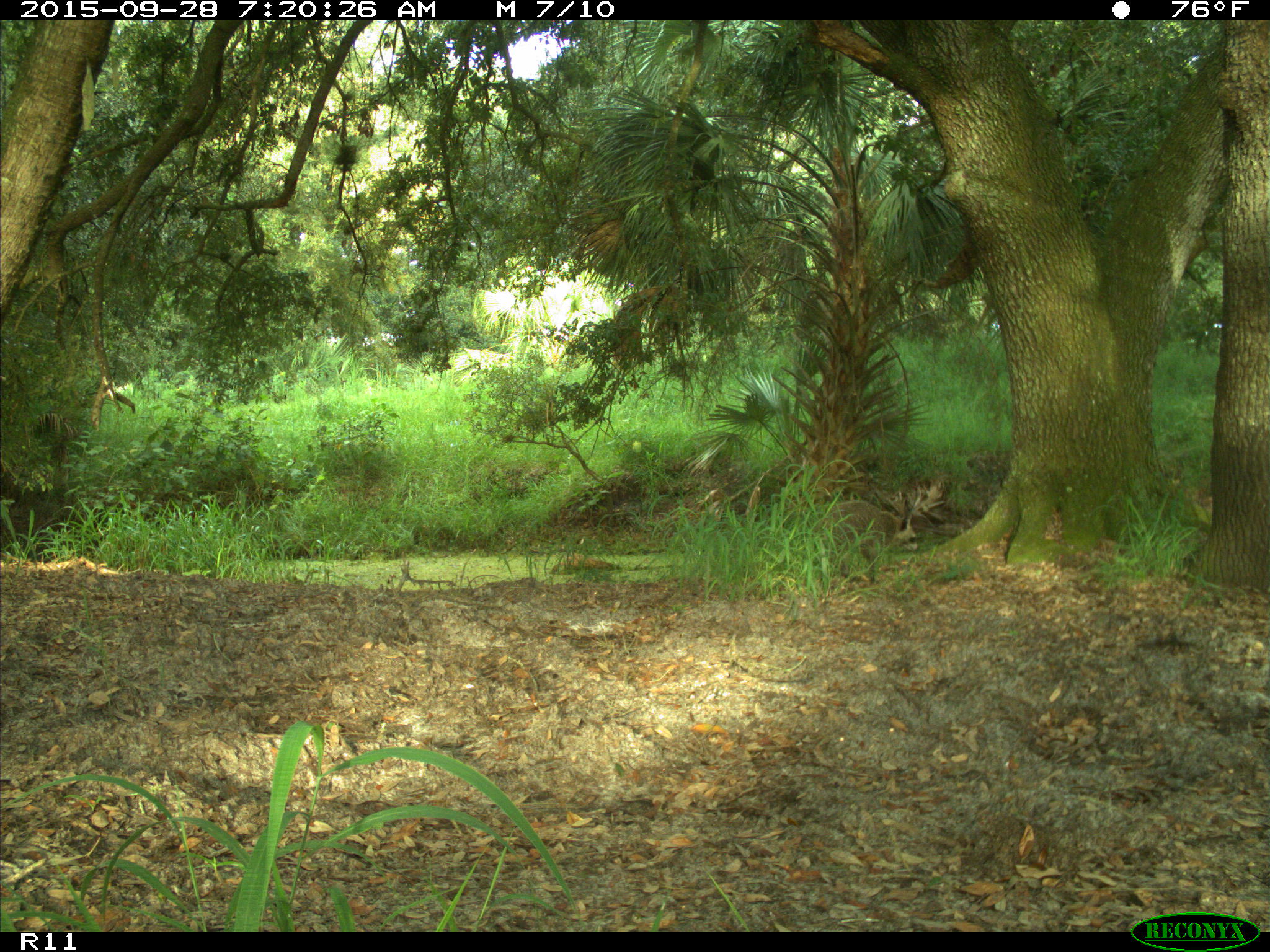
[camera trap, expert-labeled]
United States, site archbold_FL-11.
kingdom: Animalia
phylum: Chordata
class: Mammalia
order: Carnivora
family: Procyonidae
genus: Procyon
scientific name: Procyon lotor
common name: common raccoon